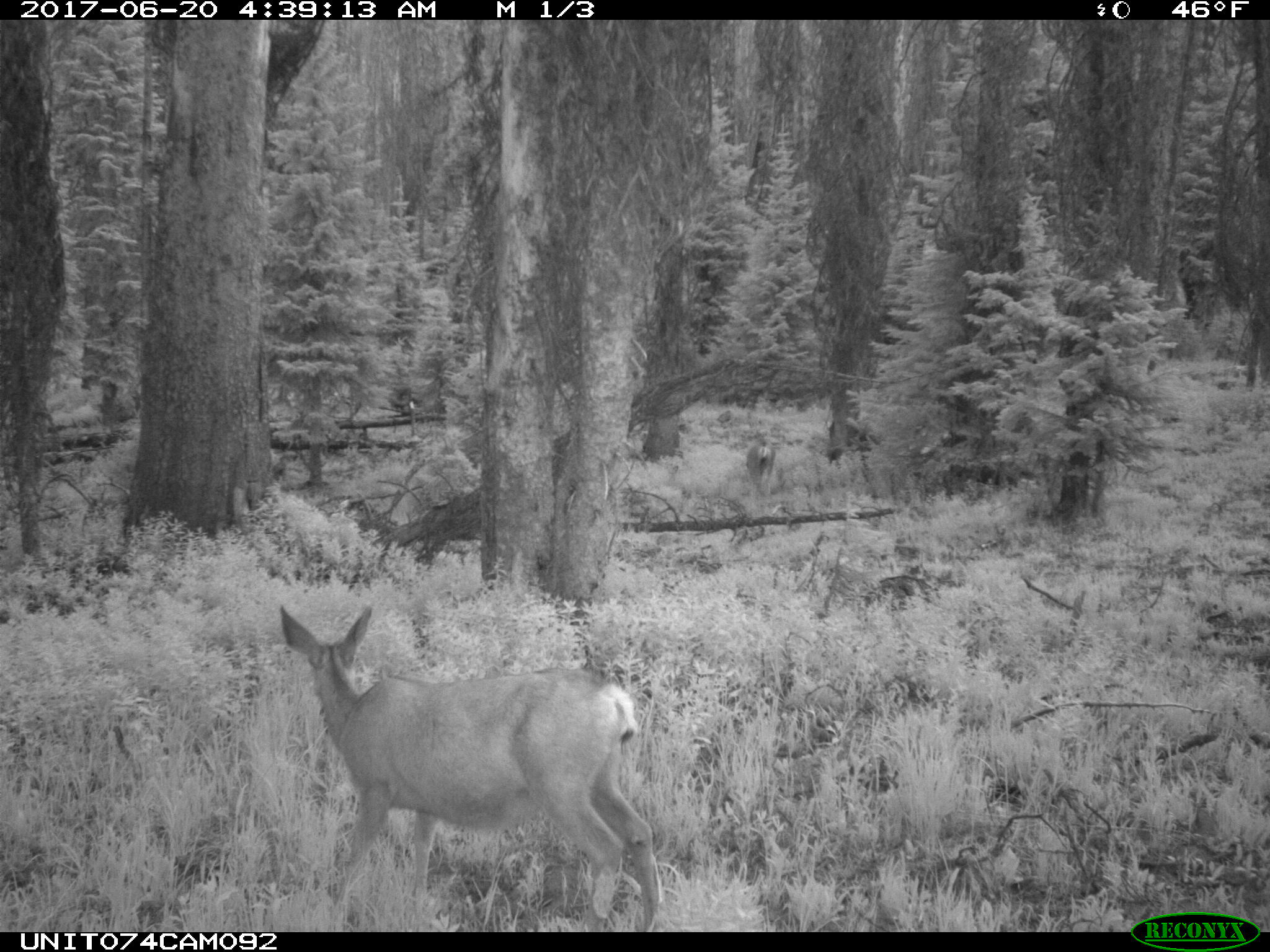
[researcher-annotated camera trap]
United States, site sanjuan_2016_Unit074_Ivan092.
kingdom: Animalia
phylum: Chordata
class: Mammalia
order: Artiodactyla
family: Cervidae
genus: Odocoileus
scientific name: Odocoileus hemionus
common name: mule deer